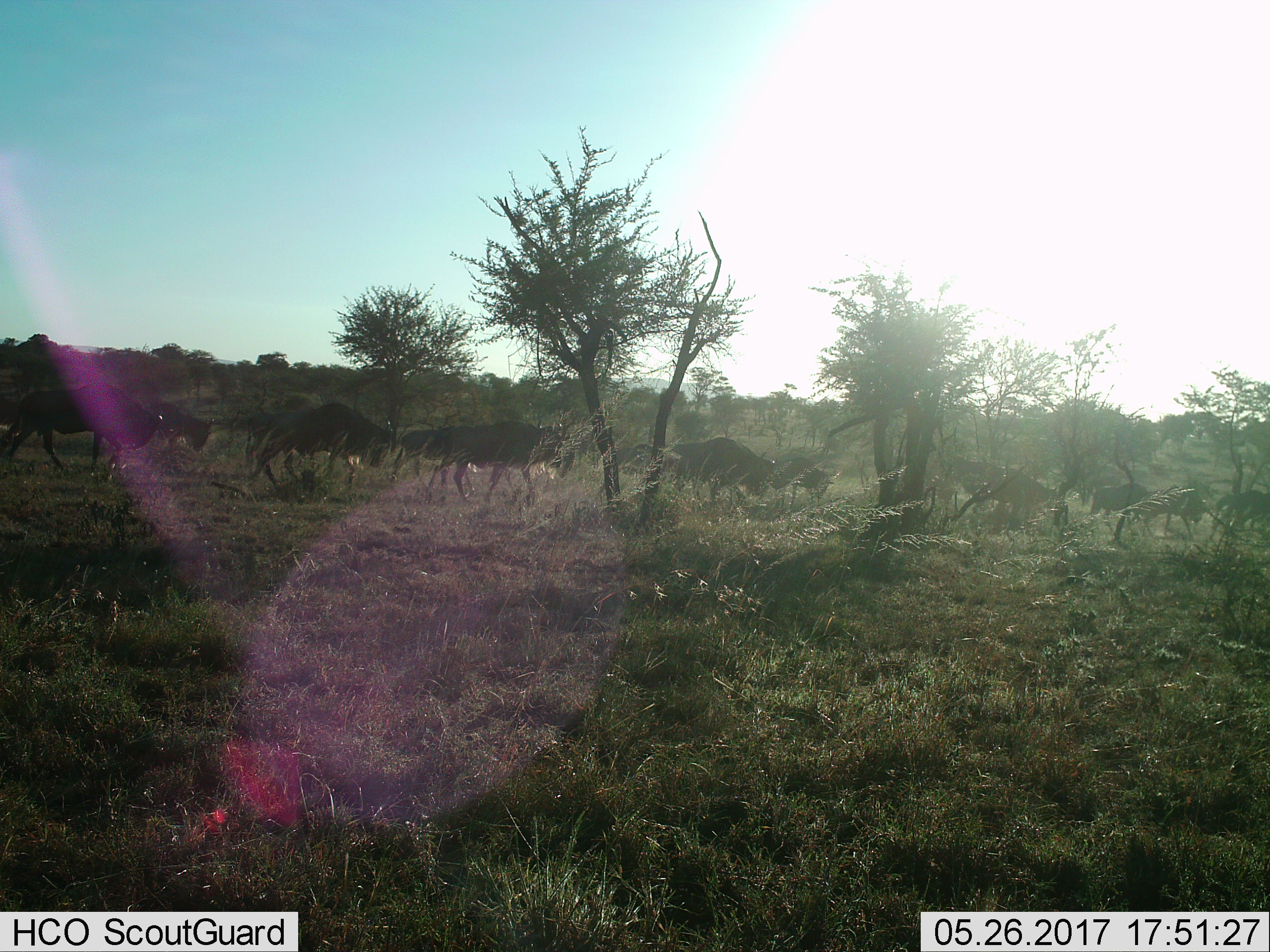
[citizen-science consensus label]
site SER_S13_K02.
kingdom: Animalia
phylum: Chordata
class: Mammalia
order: Artiodactyla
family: Bovidae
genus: Connochaetes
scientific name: Connochaetes taurinus taurinus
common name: blue wildebeest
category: wildebeestblue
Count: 10.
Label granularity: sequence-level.